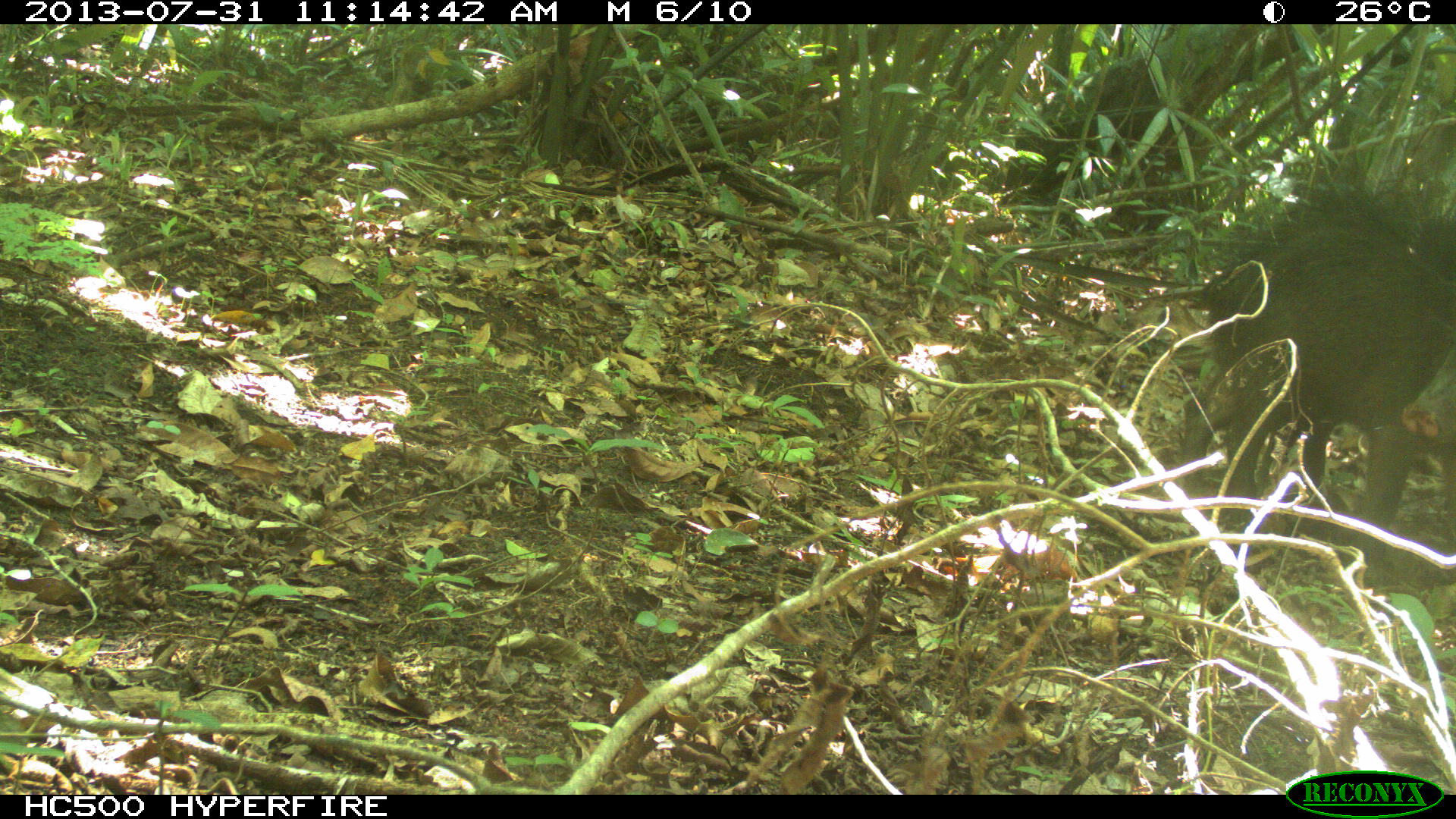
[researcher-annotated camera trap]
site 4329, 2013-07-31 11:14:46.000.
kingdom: Animalia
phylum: Chordata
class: Mammalia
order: Artiodactyla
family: Tayassuidae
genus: Tayassu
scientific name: Tayassu pecari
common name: white-lipped peccary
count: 3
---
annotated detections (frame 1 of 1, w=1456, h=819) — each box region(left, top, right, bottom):
tayassu pecari: region(1181, 171, 1455, 587)